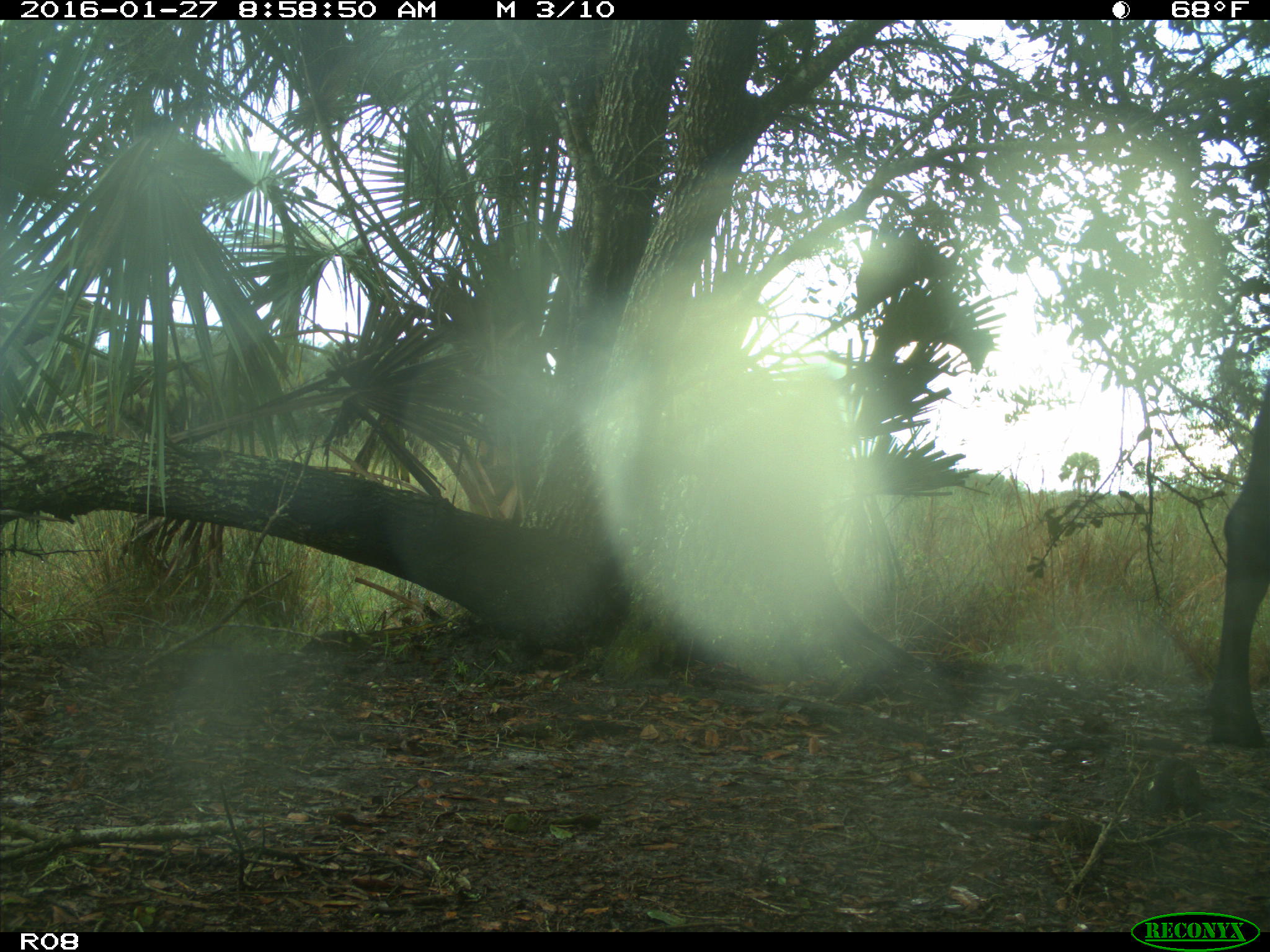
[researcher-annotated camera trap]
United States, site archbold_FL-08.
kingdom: Animalia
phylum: Chordata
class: Mammalia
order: Artiodactyla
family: Bovidae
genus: Bos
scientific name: Bos taurus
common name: domestic cow